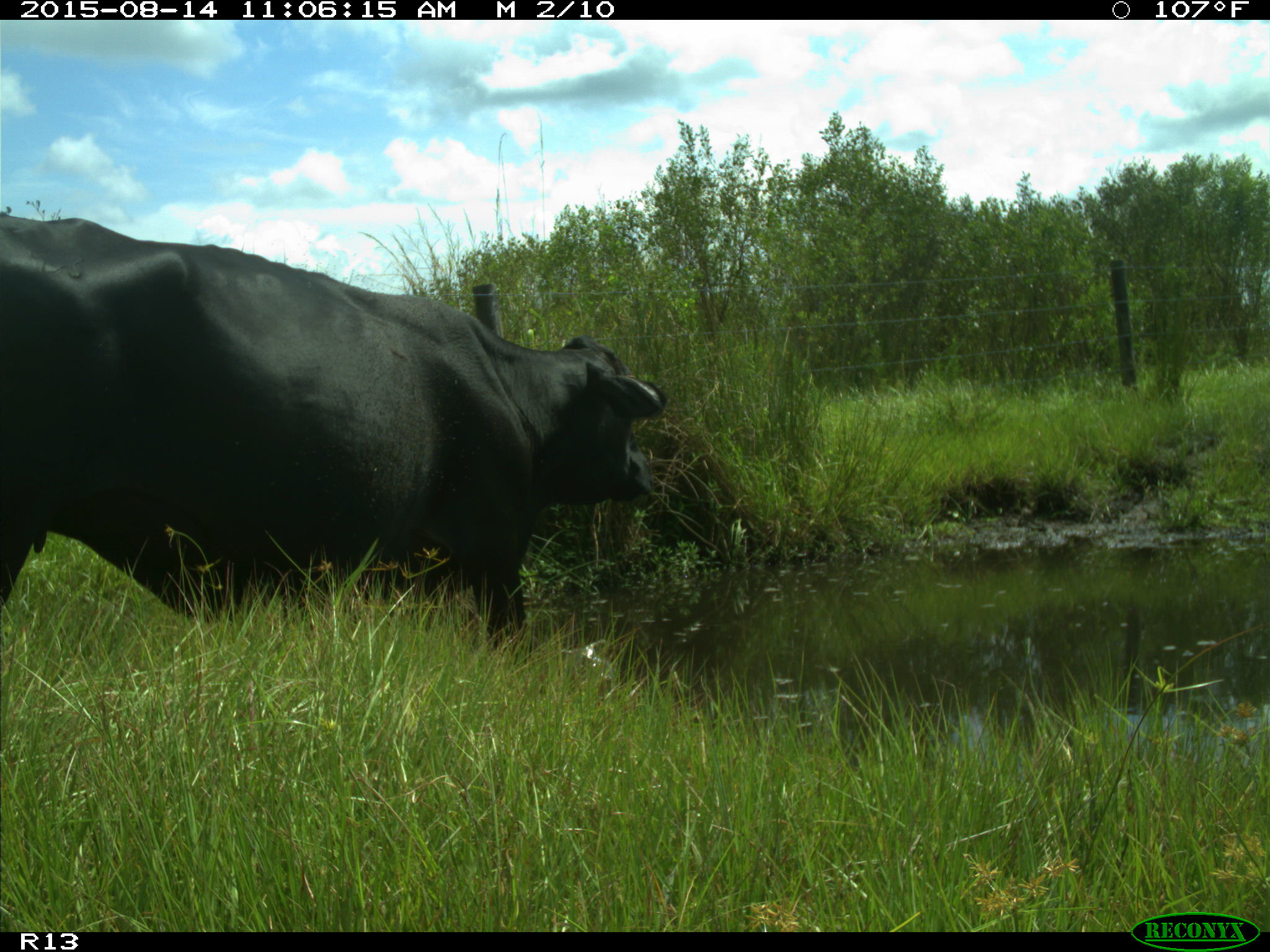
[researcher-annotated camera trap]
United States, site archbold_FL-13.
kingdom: Animalia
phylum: Chordata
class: Mammalia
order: Artiodactyla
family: Bovidae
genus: Bos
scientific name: Bos taurus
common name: domestic cow